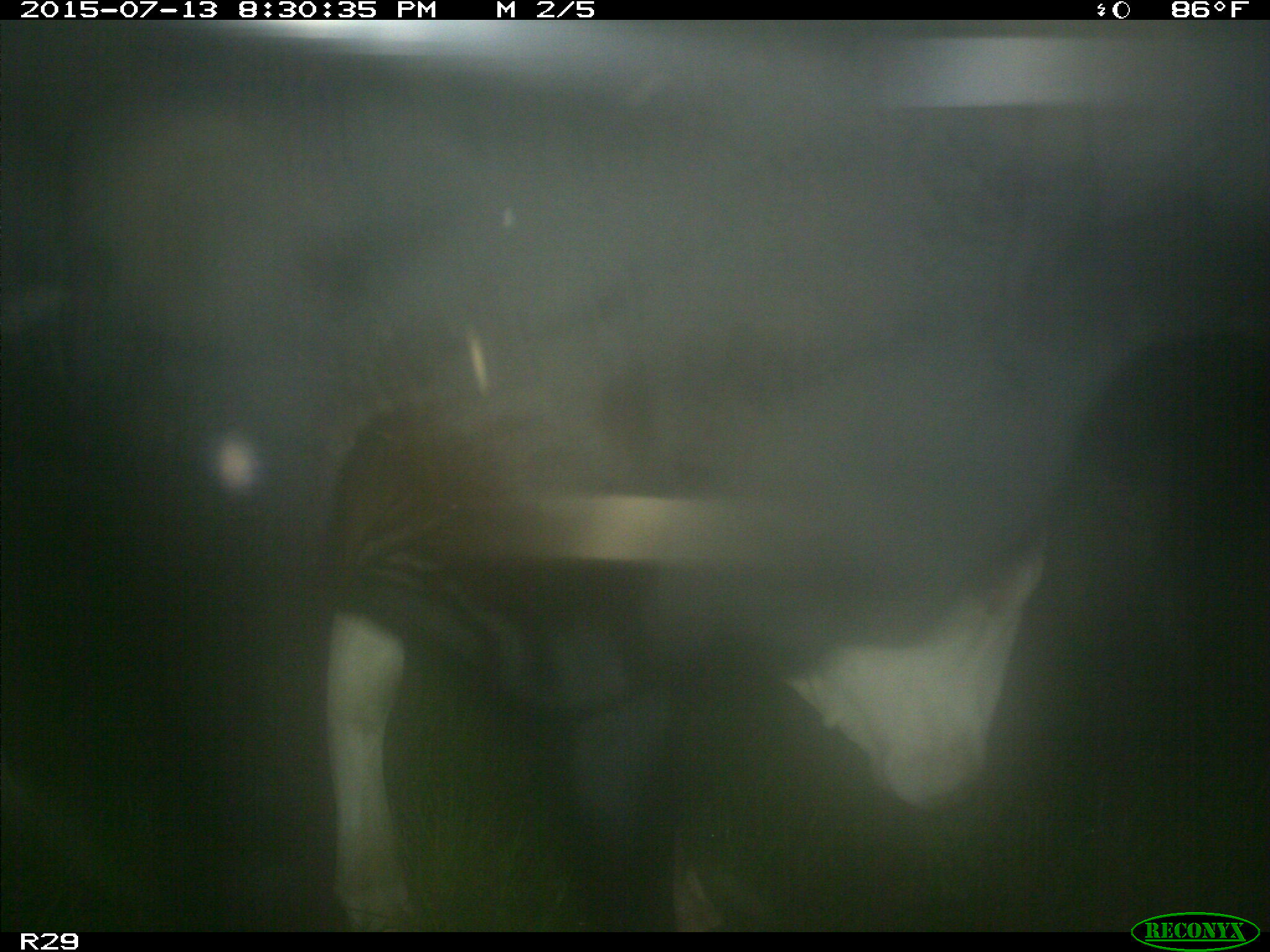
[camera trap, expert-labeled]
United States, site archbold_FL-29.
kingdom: Animalia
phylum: Chordata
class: Mammalia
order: Artiodactyla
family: Bovidae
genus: Bos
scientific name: Bos taurus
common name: domestic cow